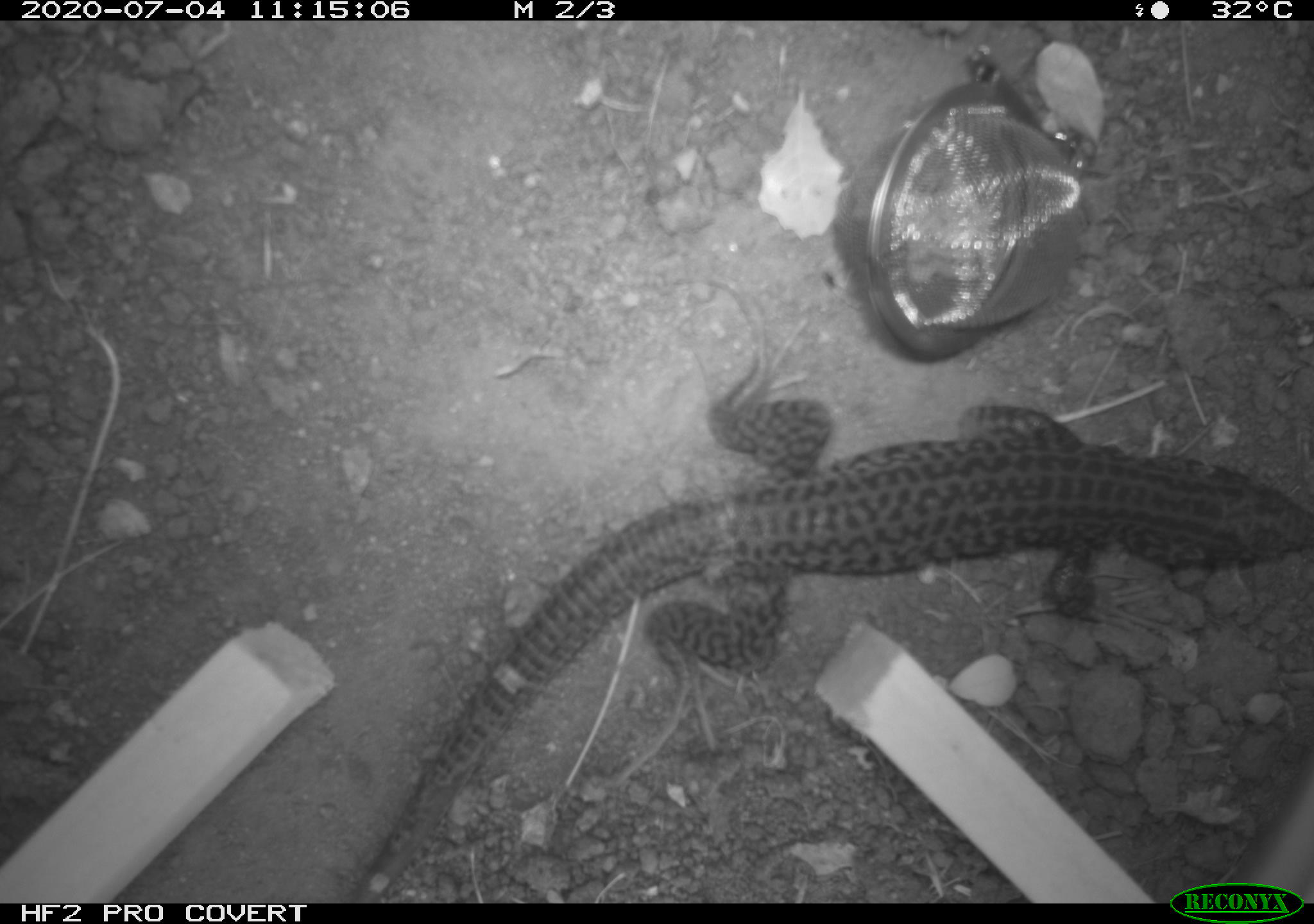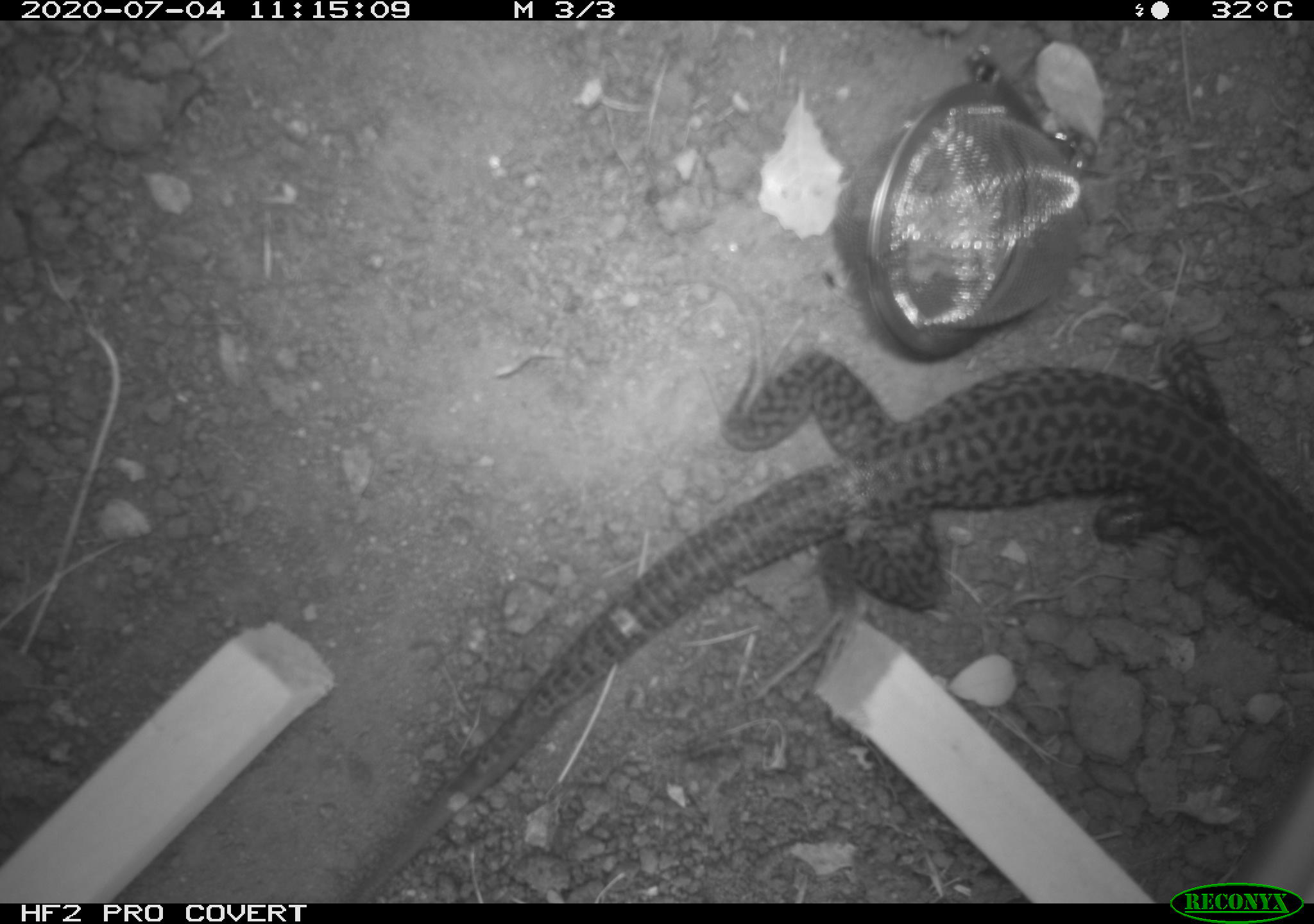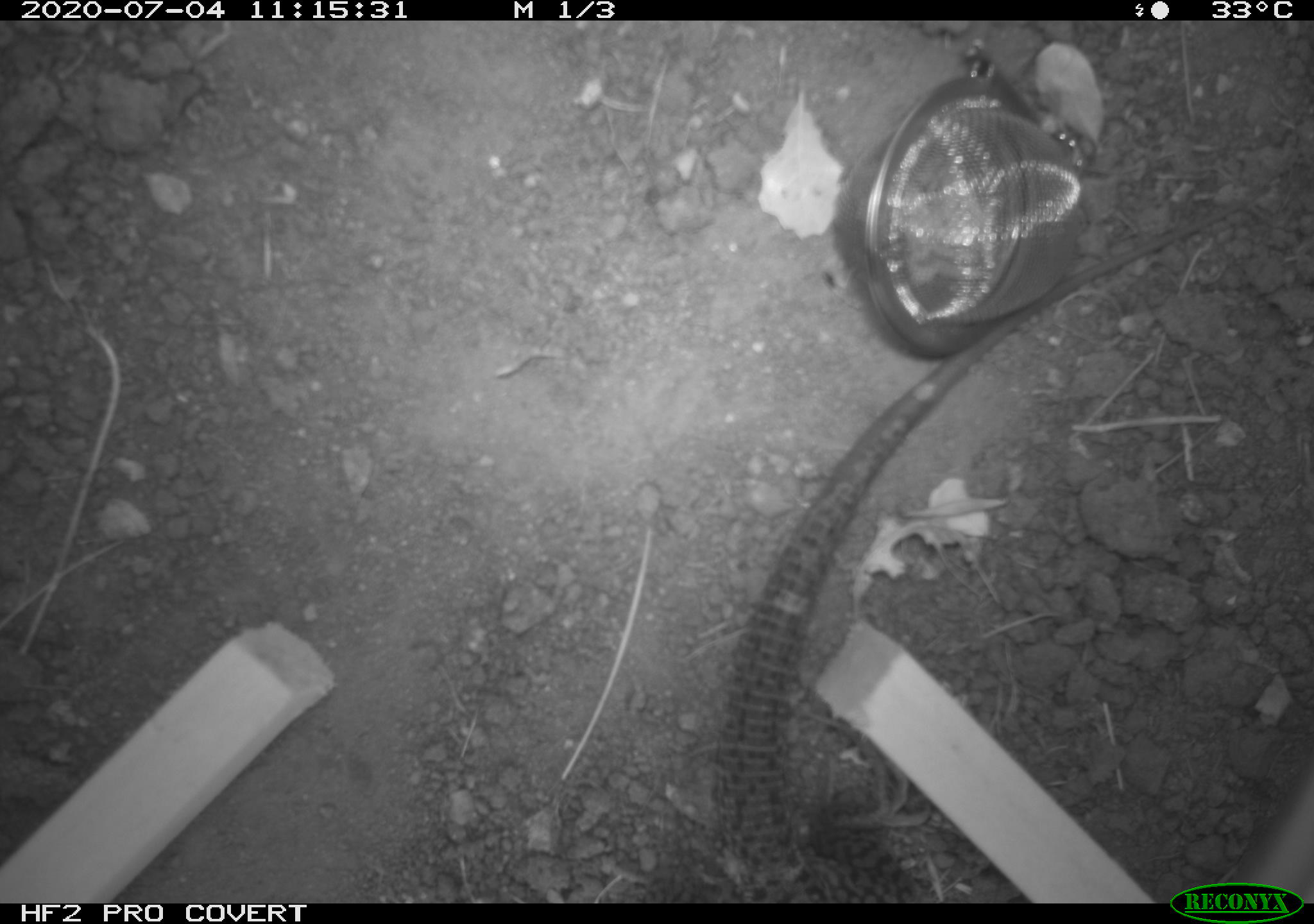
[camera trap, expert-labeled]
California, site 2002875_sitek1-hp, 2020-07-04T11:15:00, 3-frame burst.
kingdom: Animalia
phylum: Chordata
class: Reptilia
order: Squamata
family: Teiidae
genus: Aspidoscelis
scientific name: Aspidoscelis tigris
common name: western whiptail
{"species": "western whiptail (Aspidoscelis tigris)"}